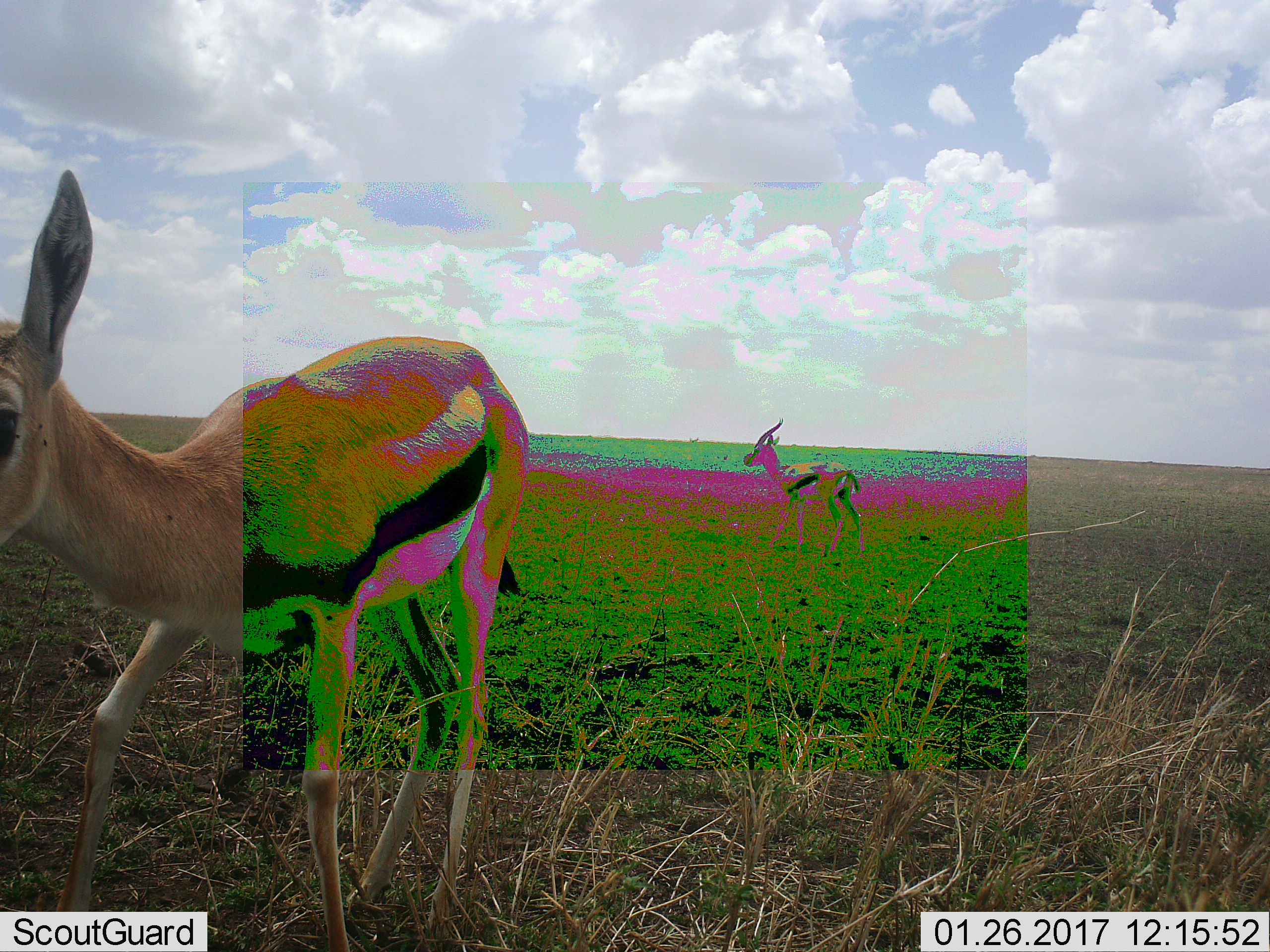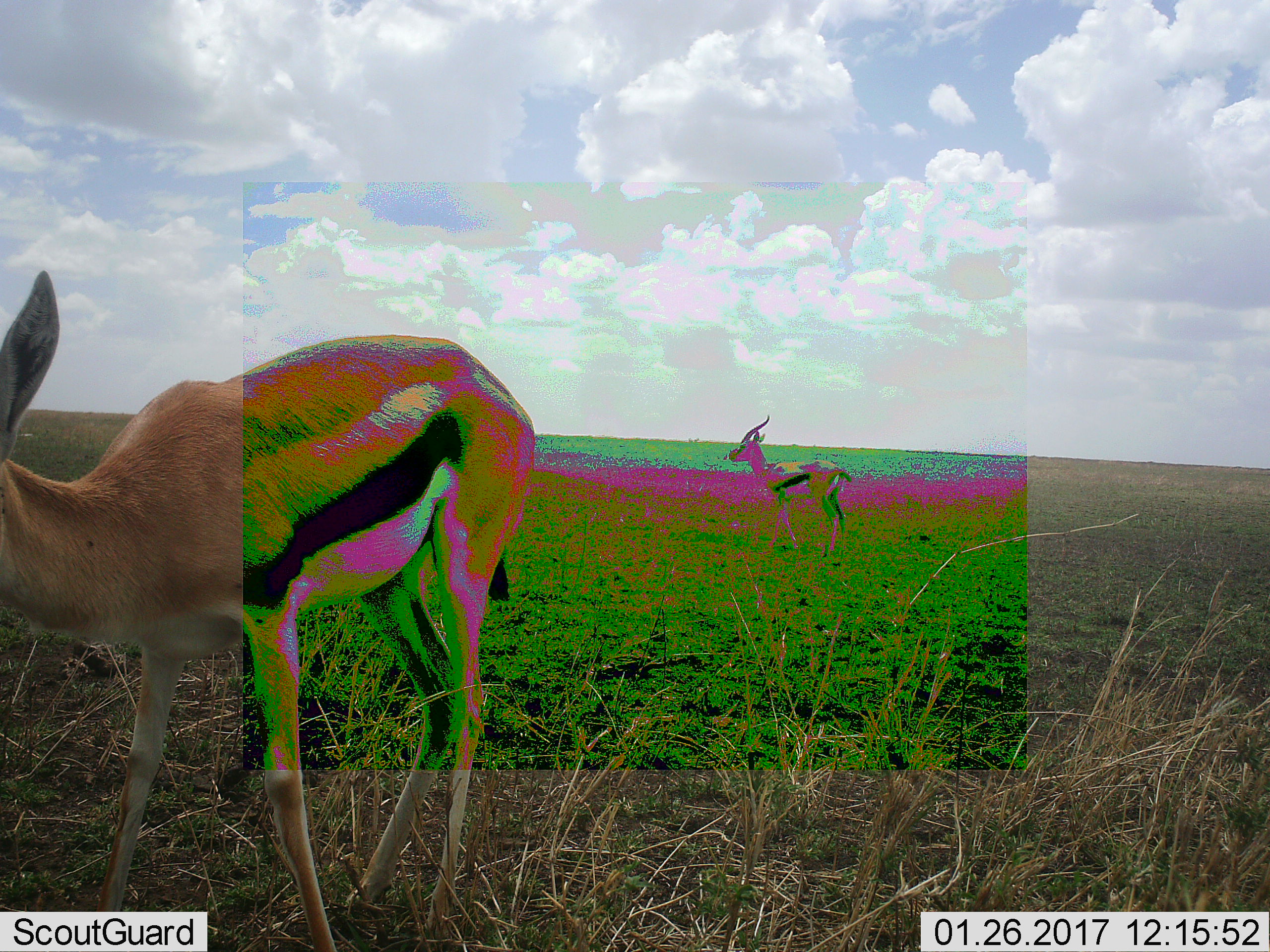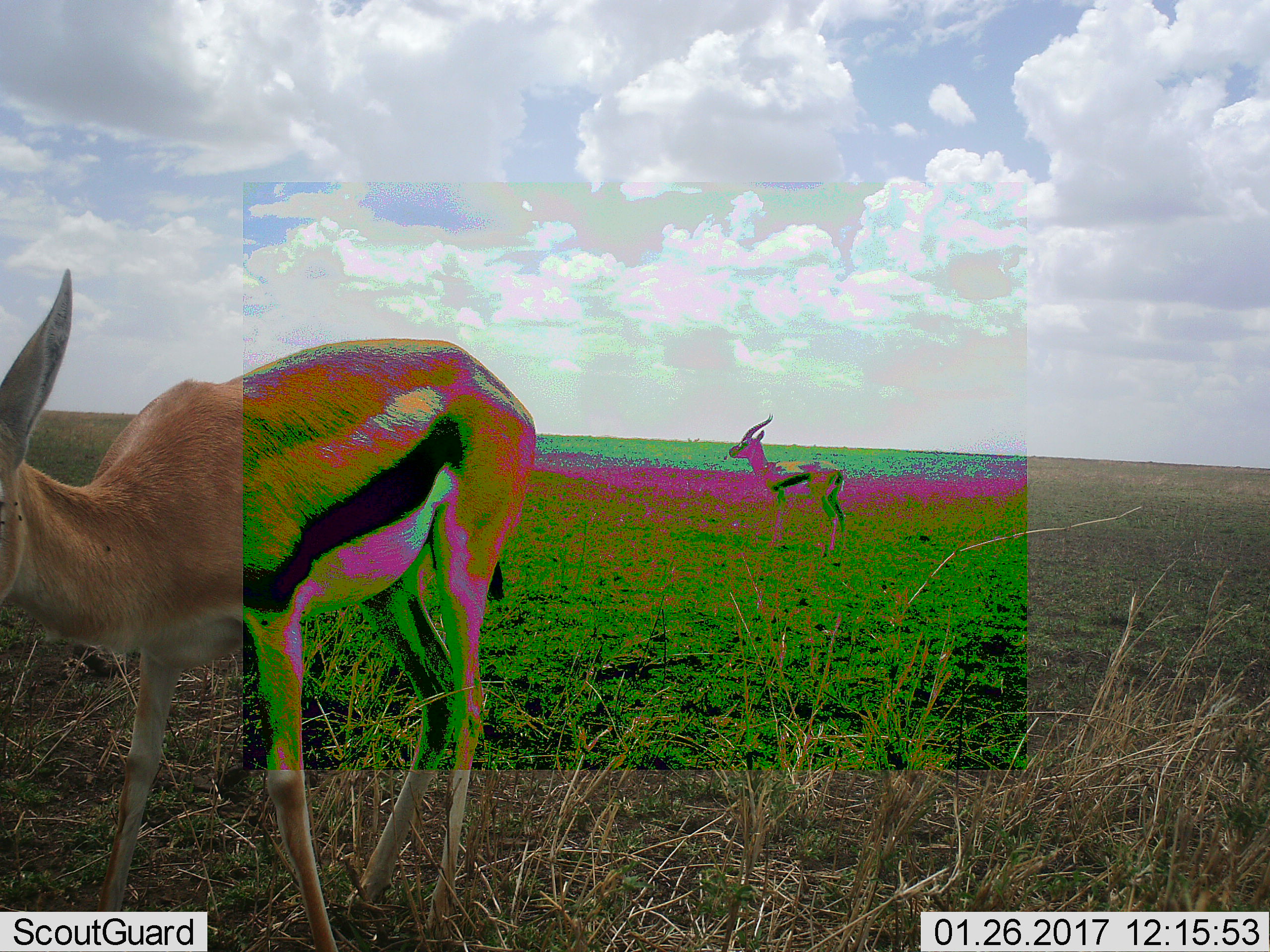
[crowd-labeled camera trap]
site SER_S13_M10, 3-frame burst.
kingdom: Animalia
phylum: Chordata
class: Mammalia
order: Artiodactyla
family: Bovidae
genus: Eudorcas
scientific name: Eudorcas thomsonii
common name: thomson's gazelle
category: gazellethomsons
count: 2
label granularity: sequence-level